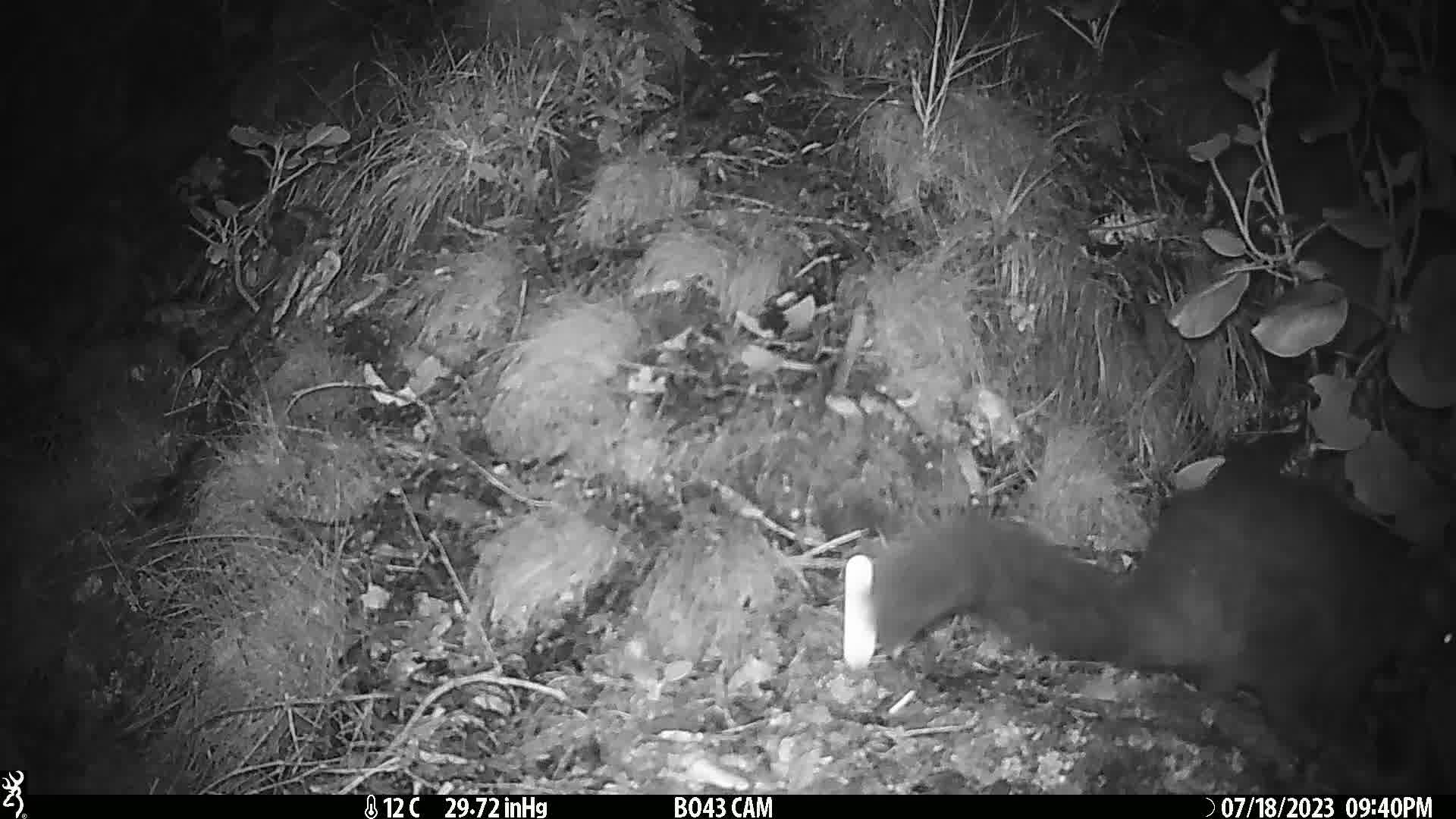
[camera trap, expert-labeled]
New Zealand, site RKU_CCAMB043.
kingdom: Animalia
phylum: Chordata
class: Mammalia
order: Diprotodontia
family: Phalangeridae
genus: Trichosurus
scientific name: Trichosurus vulpecula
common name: common brushtail possum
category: possum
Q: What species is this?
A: Possum (common brushtail possum) (Trichosurus vulpecula).